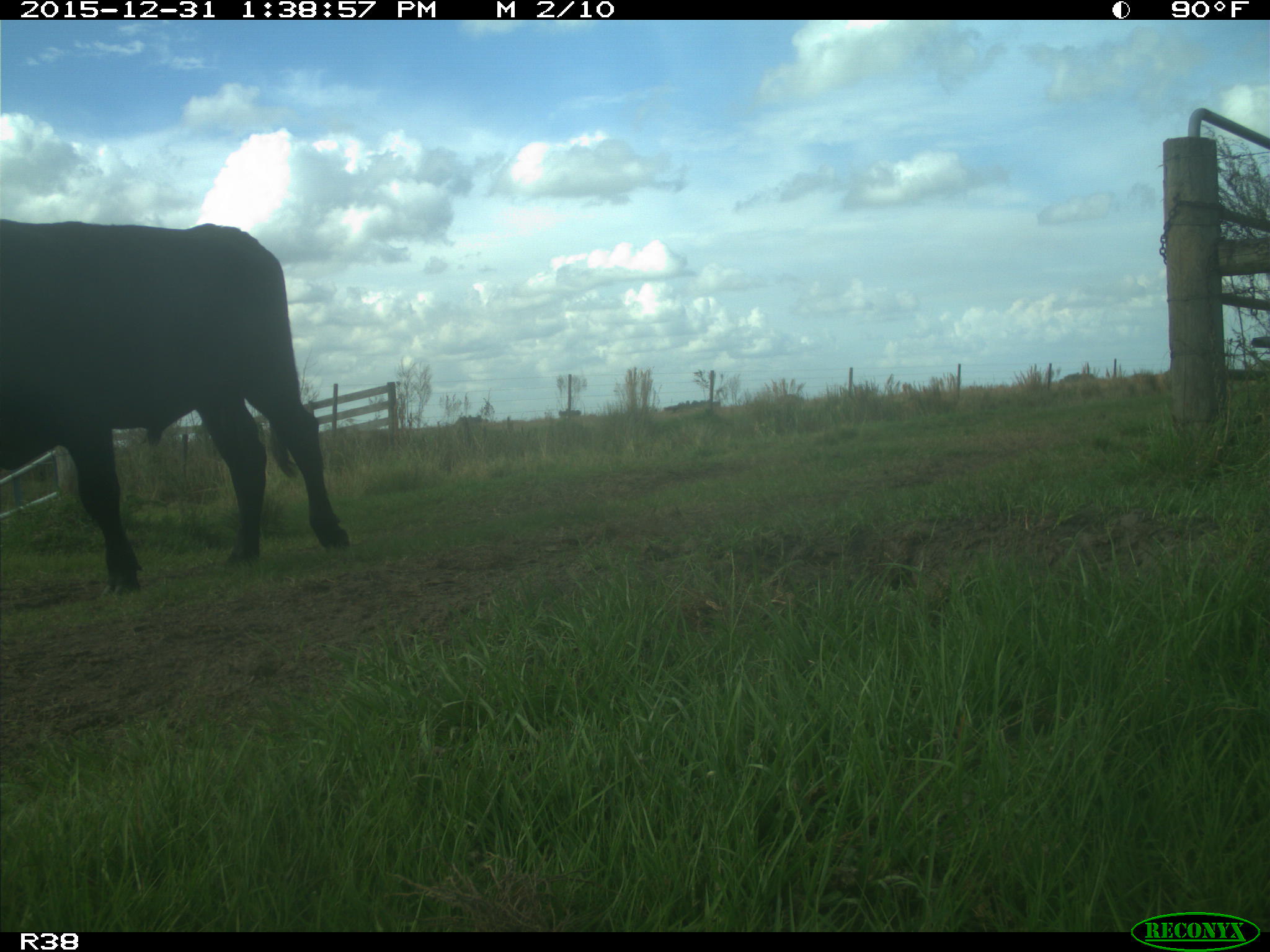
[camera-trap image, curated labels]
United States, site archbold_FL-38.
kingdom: Animalia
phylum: Chordata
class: Mammalia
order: Artiodactyla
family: Bovidae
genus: Bos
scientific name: Bos taurus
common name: domestic cow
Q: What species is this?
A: Bos taurus (domestic cow).